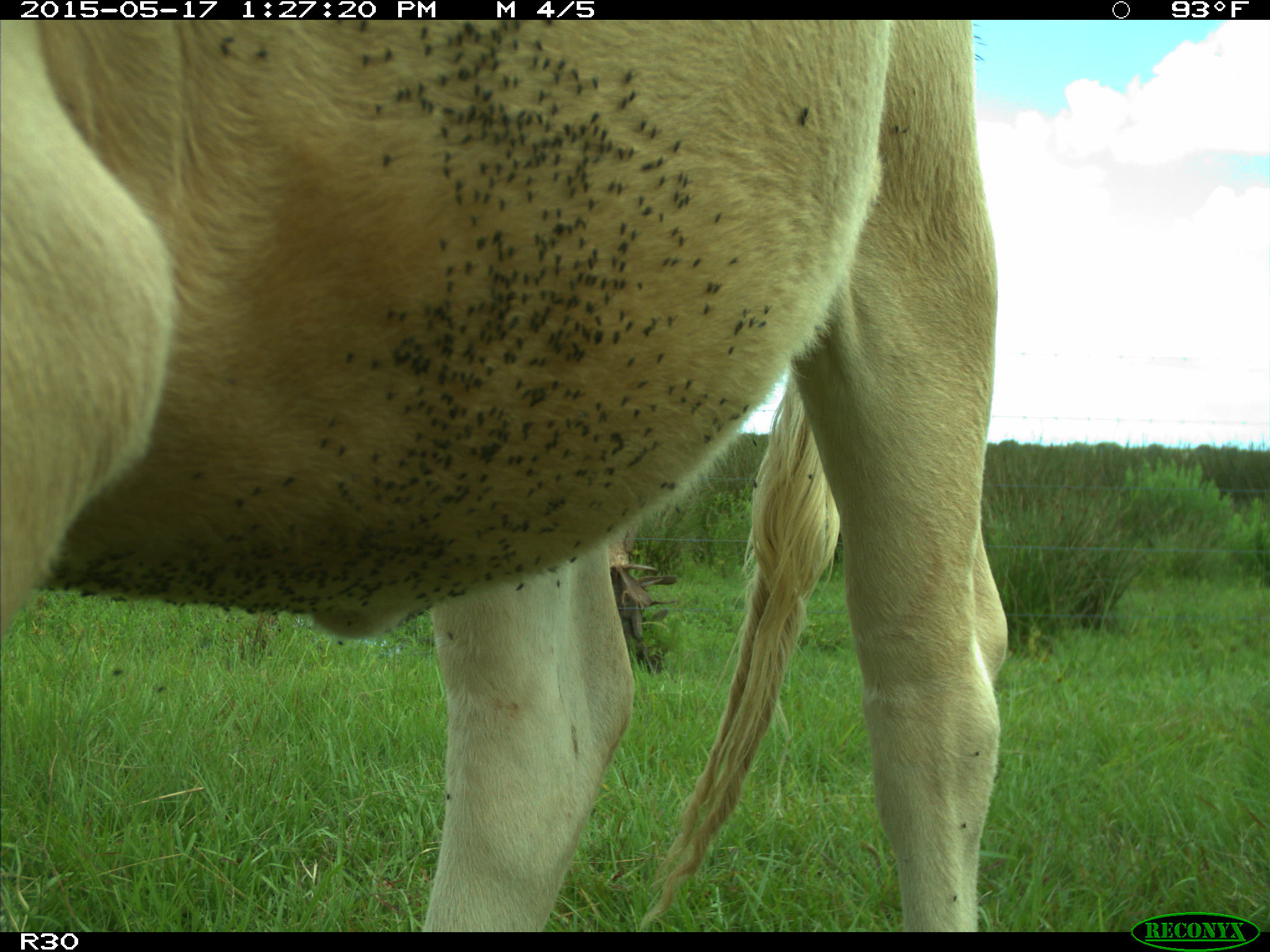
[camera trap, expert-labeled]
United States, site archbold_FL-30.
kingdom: Animalia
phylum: Chordata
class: Mammalia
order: Artiodactyla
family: Bovidae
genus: Bos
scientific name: Bos taurus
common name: domestic cow